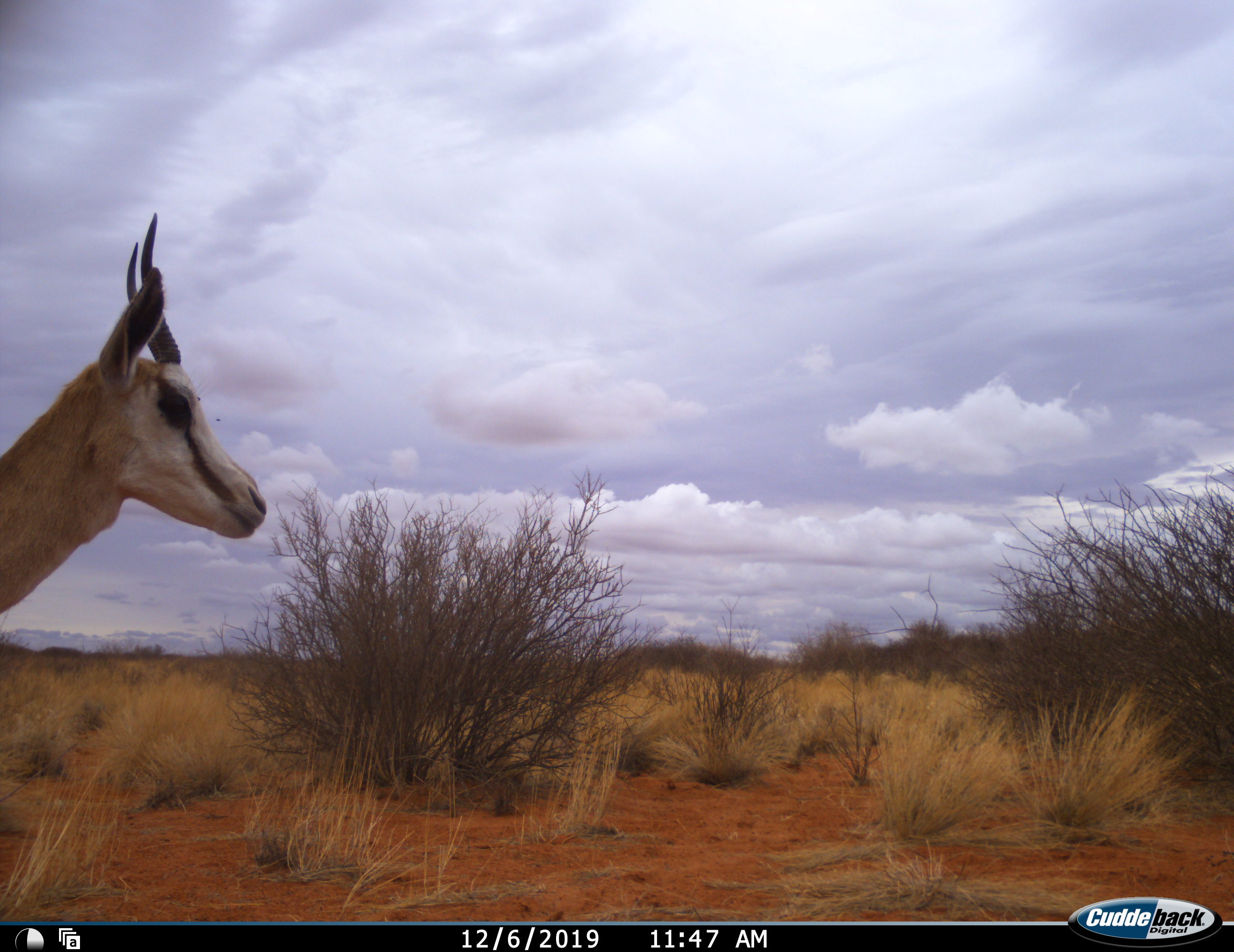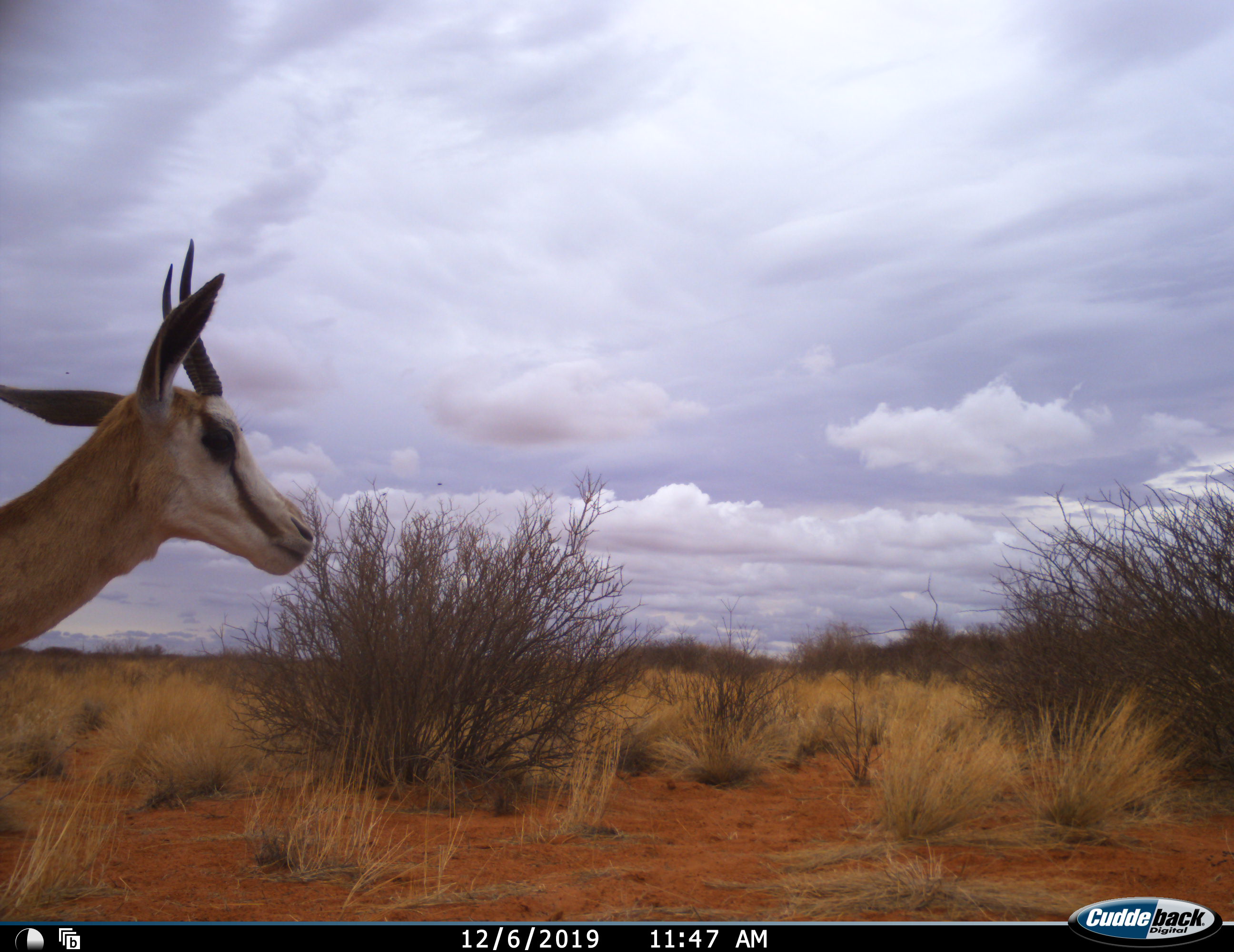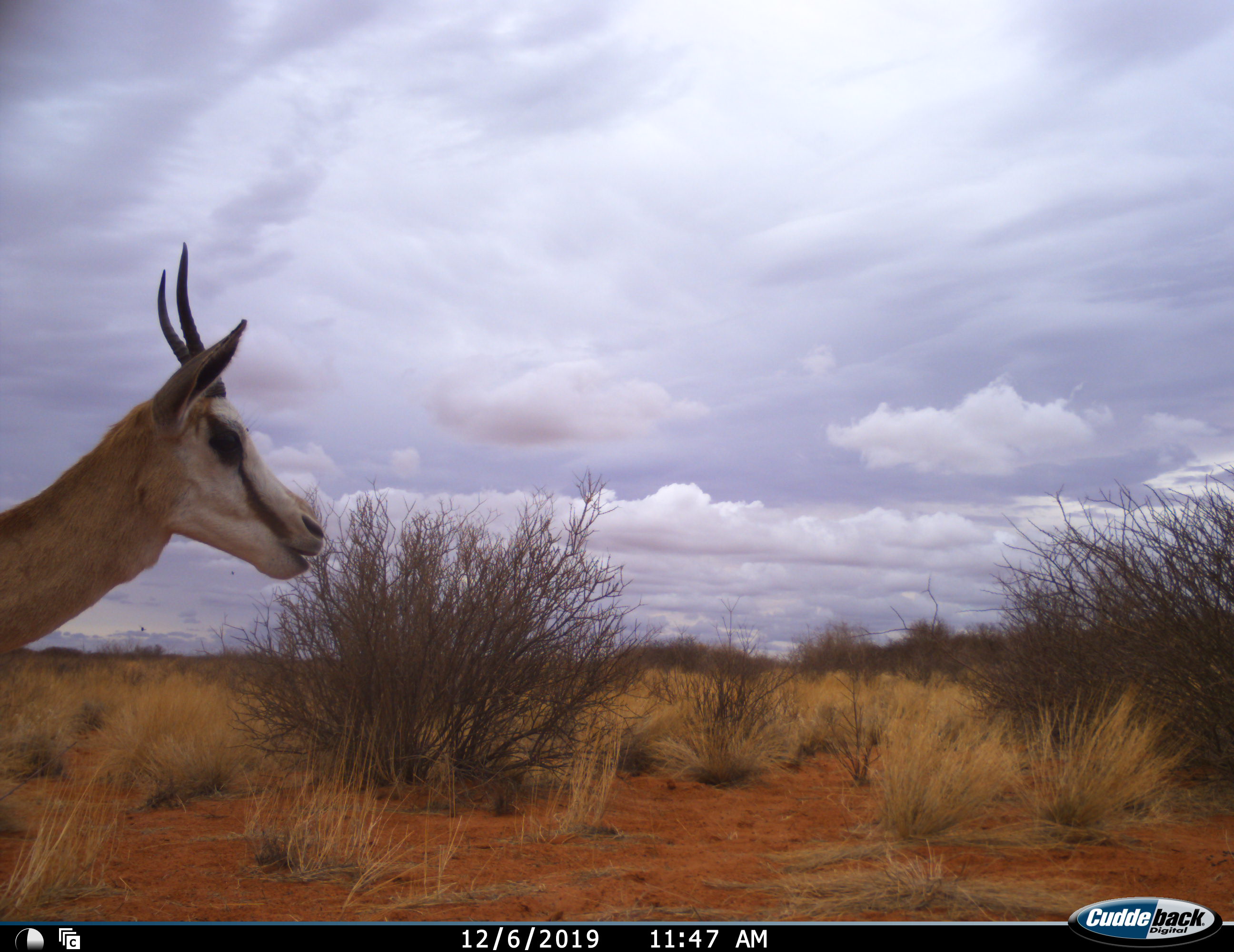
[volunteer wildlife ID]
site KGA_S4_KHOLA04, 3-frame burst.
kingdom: Animalia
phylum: Chordata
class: Mammalia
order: Artiodactyla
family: Bovidae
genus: Antidorcas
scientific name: Antidorcas marsupialis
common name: springbok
Springbok (Antidorcas marsupialis), count 1. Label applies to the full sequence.